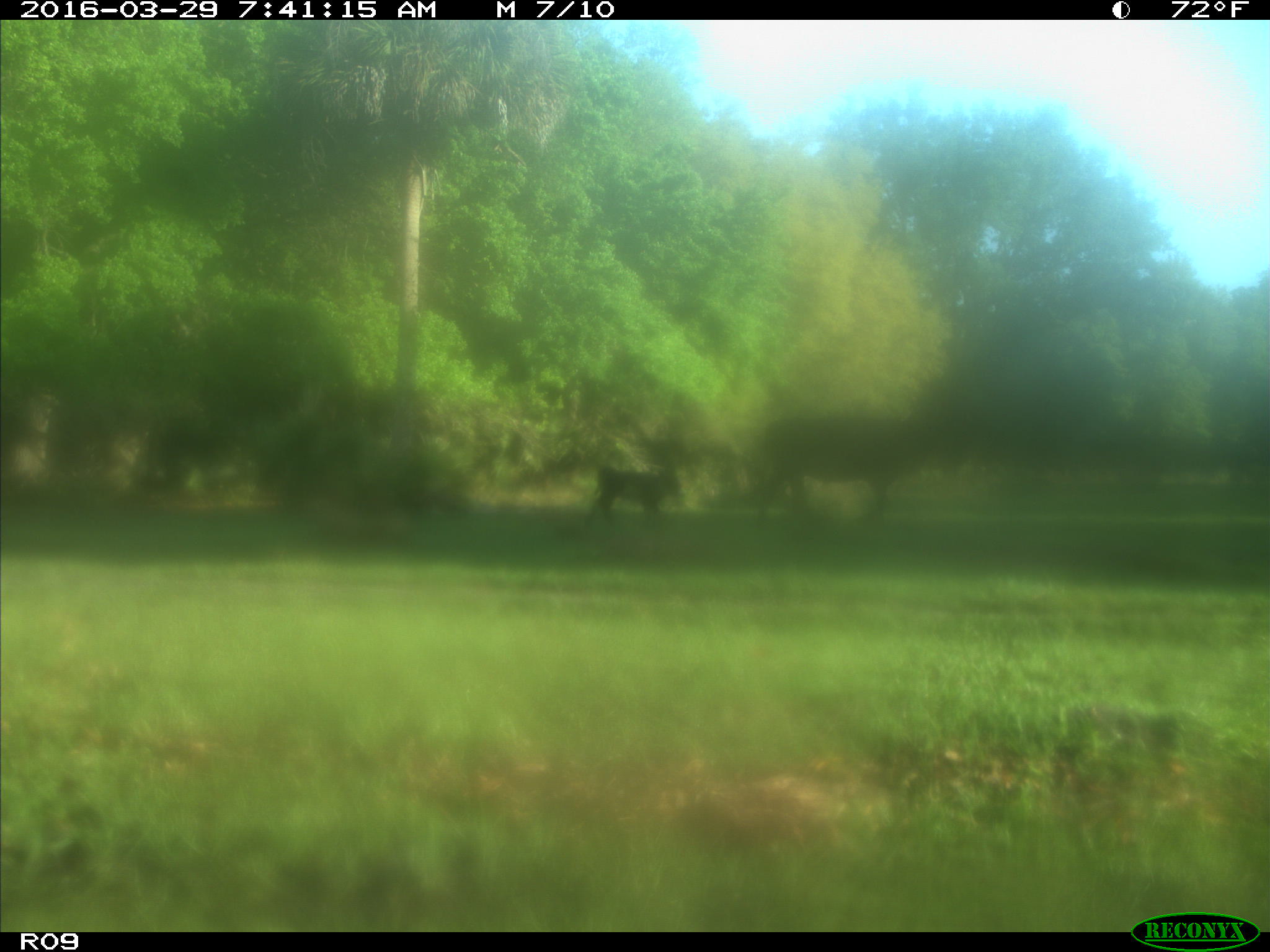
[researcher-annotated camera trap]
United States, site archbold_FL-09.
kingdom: Animalia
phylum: Chordata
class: Mammalia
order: Artiodactyla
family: Bovidae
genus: Bos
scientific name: Bos taurus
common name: domestic cow